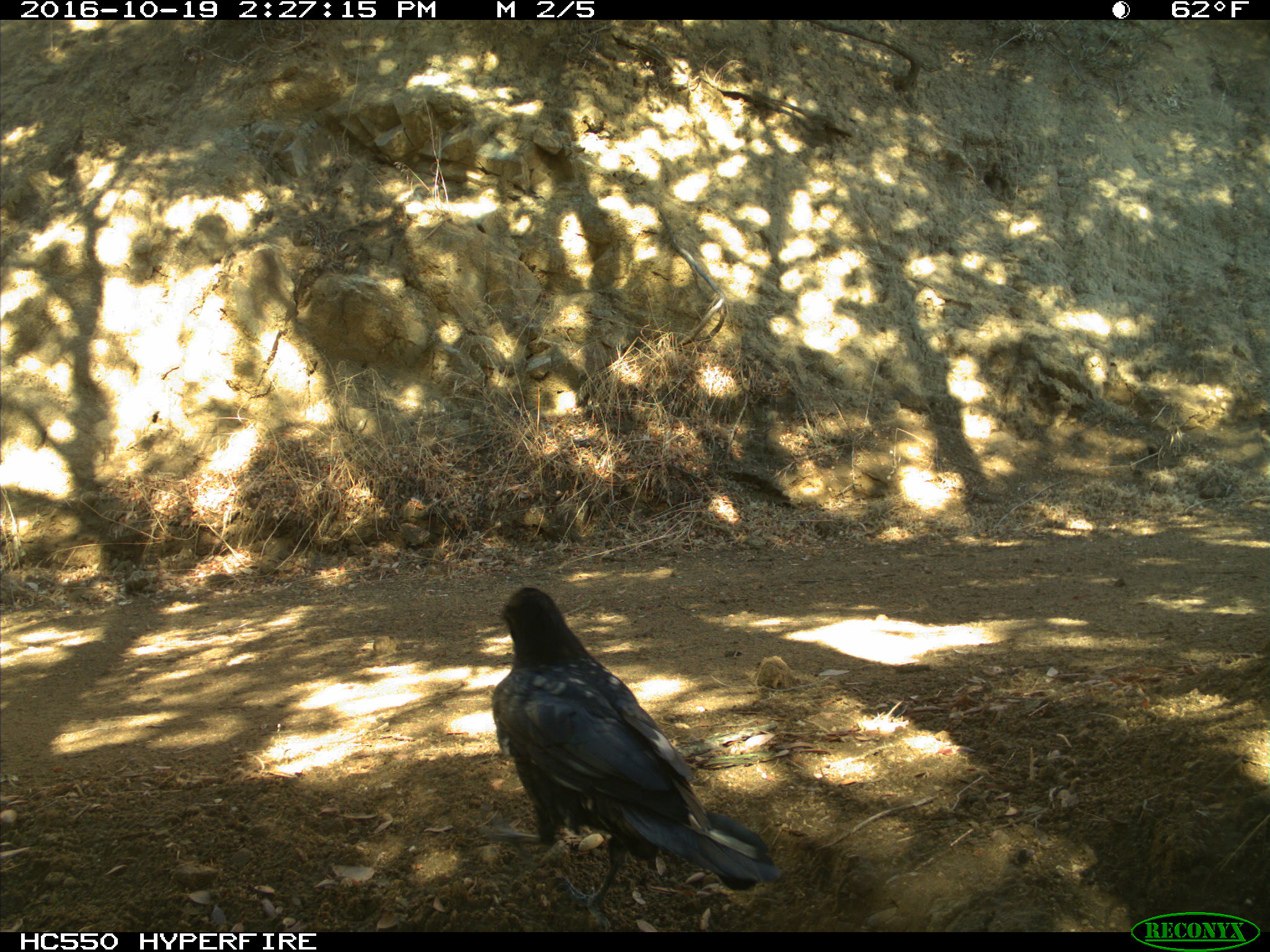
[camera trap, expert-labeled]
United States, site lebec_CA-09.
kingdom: Animalia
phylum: Chordata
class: Aves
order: Passeriformes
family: Corvidae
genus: Corvus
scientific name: Corvus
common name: crows and ravens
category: unidentified corvus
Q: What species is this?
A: Unidentified corvus (crows and ravens) (Corvus).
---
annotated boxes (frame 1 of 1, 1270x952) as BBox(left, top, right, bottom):
animal: BBox(489, 585, 784, 933)